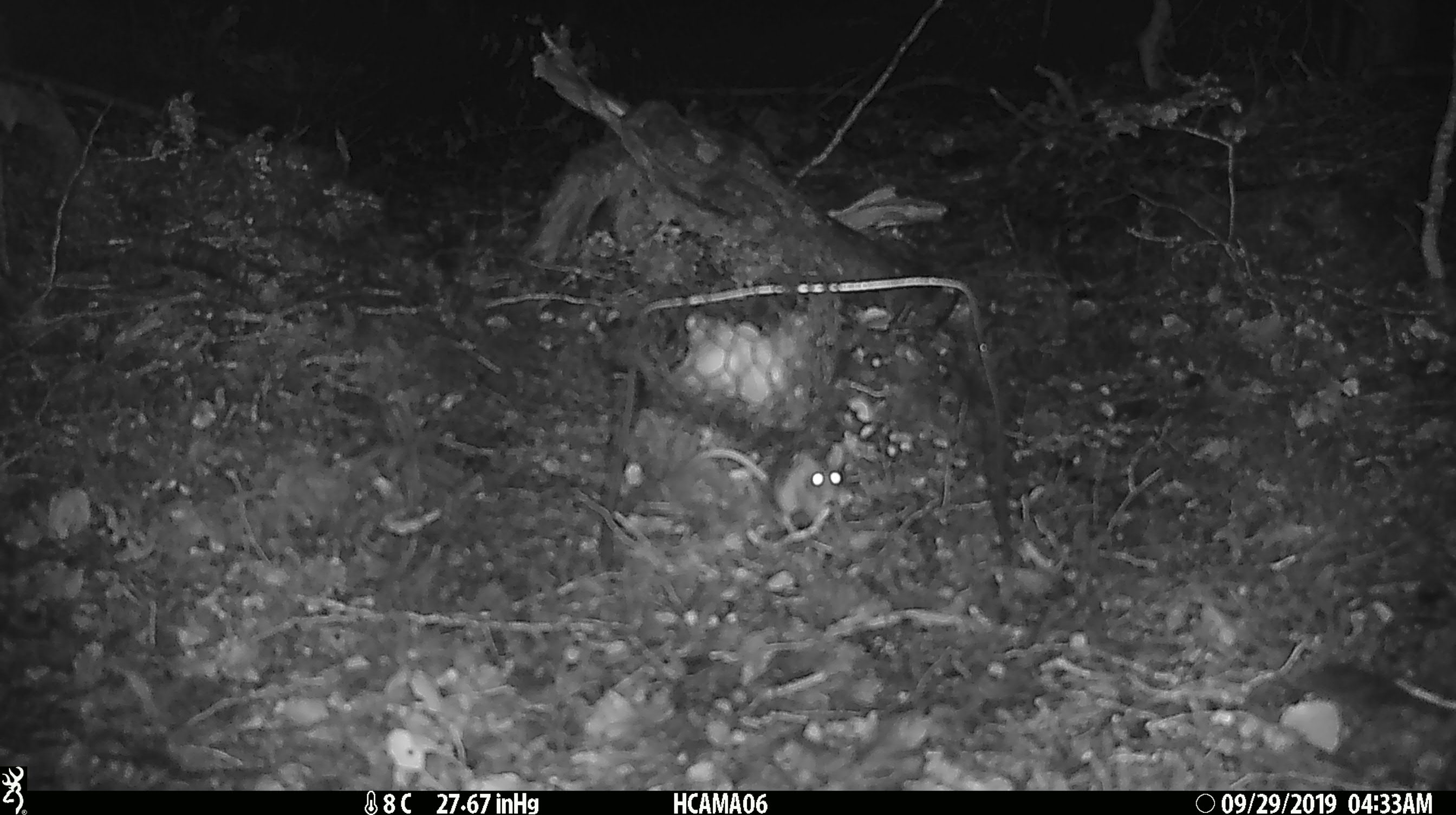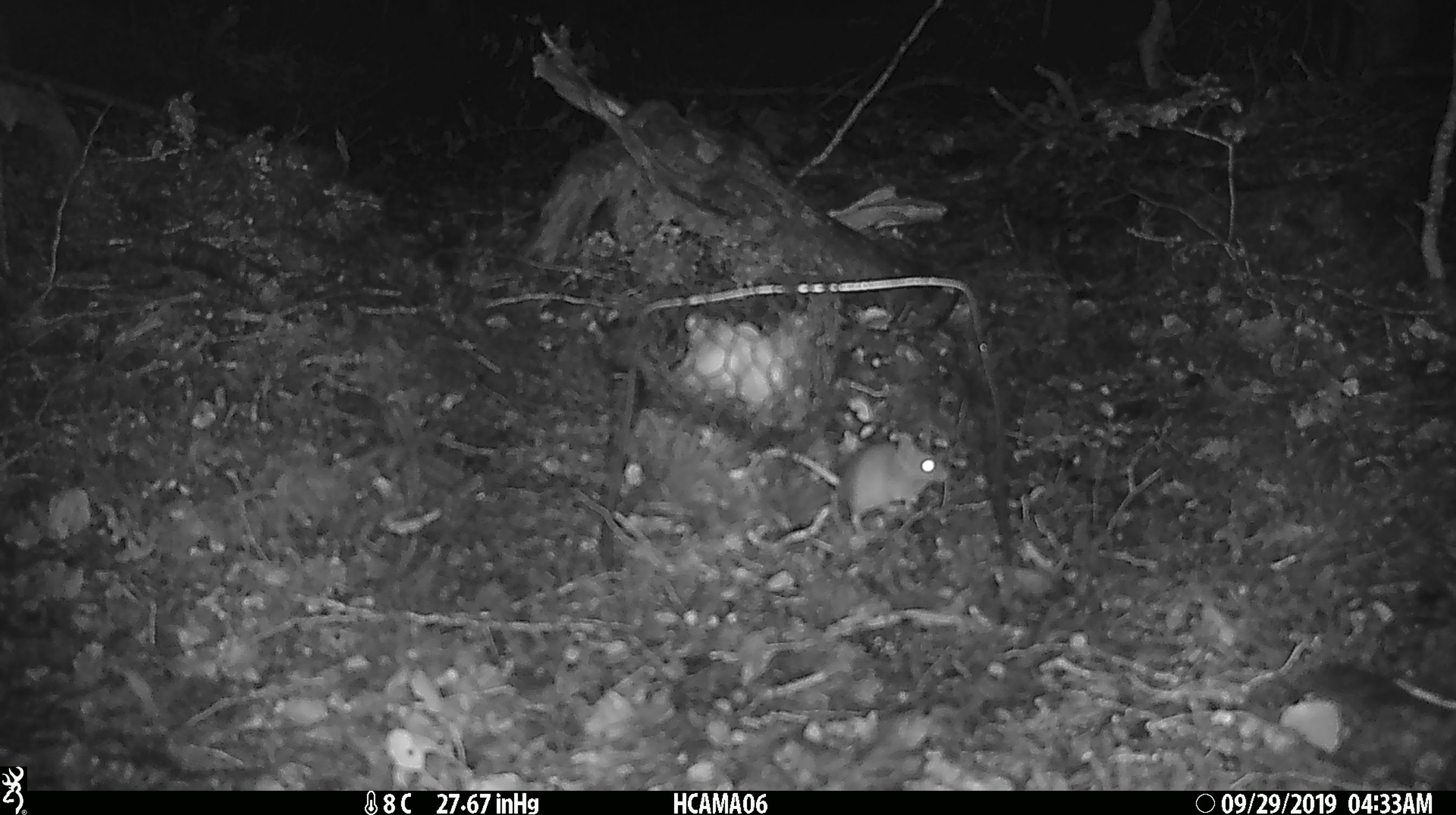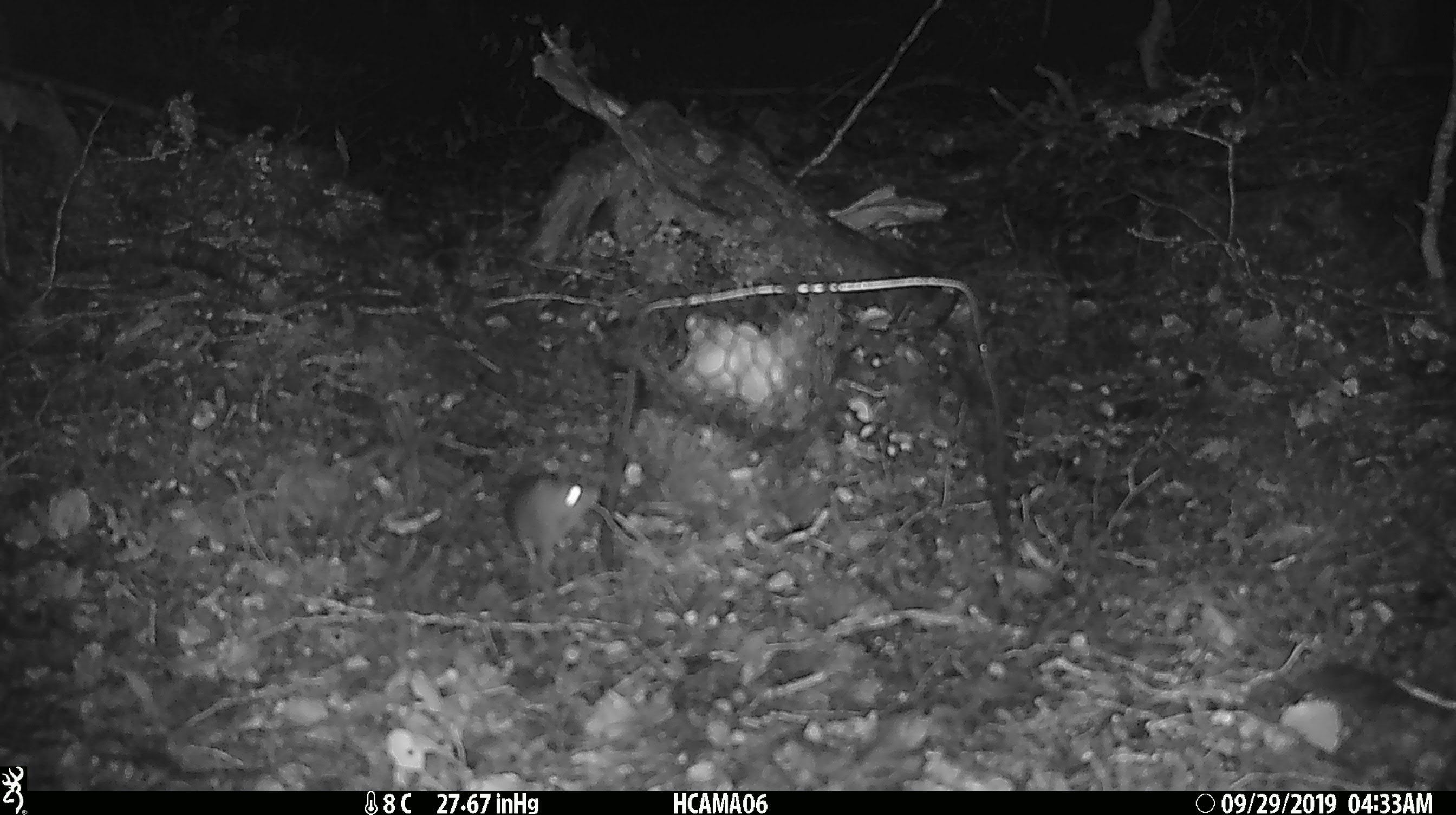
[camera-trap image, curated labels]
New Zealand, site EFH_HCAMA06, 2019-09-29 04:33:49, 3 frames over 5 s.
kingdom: Animalia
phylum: Chordata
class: Mammalia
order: Rodentia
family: Muridae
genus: Mus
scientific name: Mus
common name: mouse